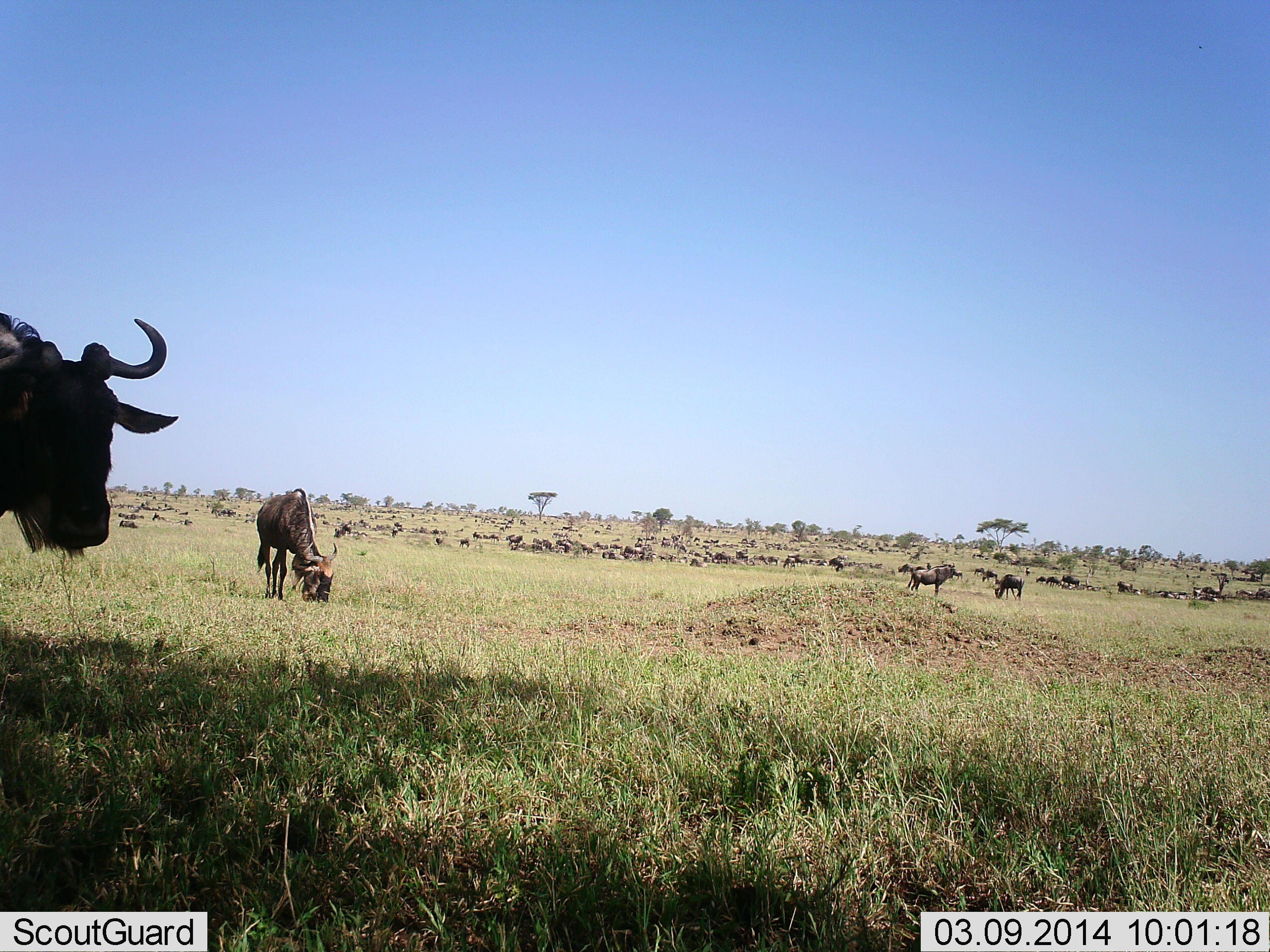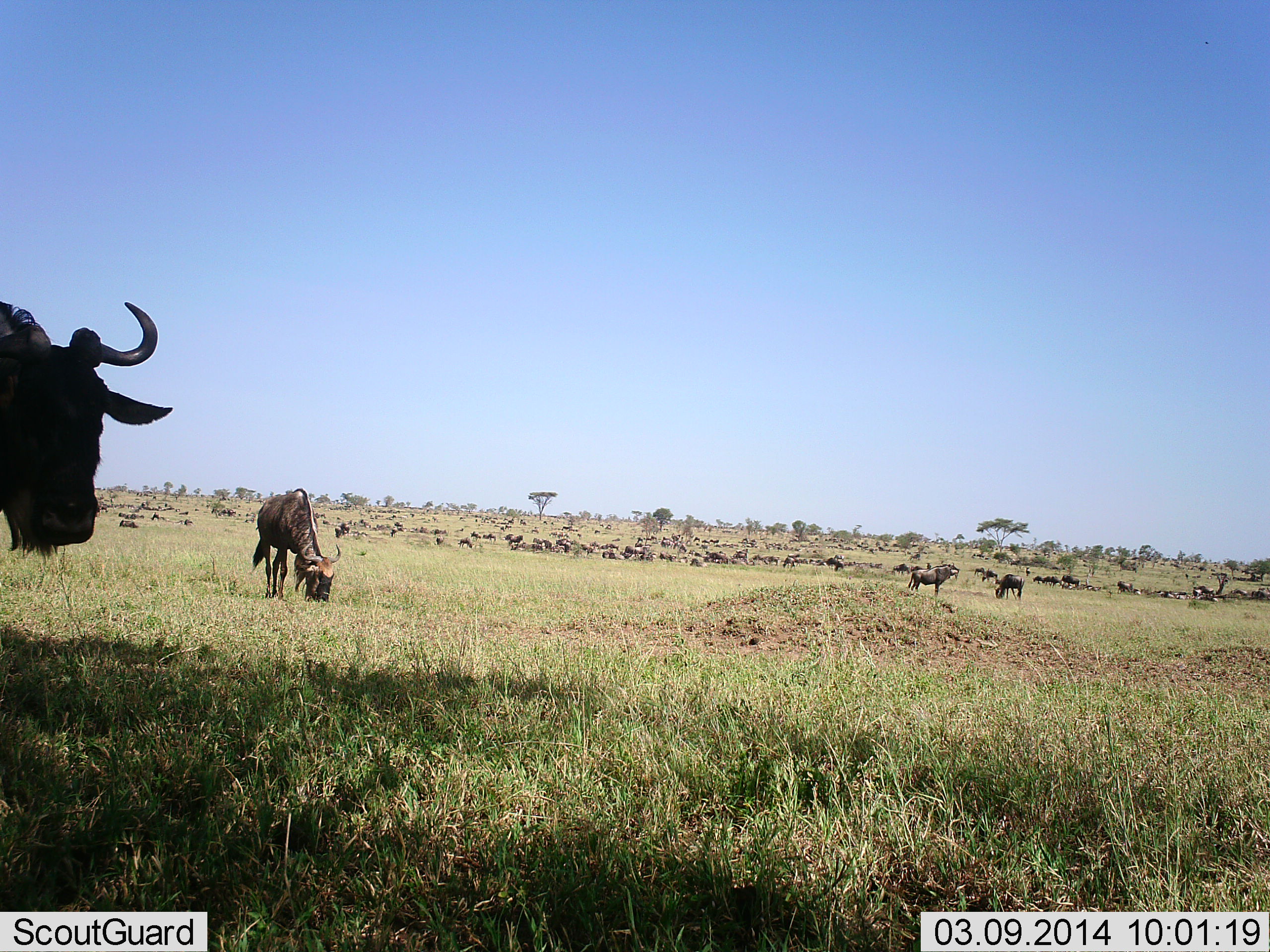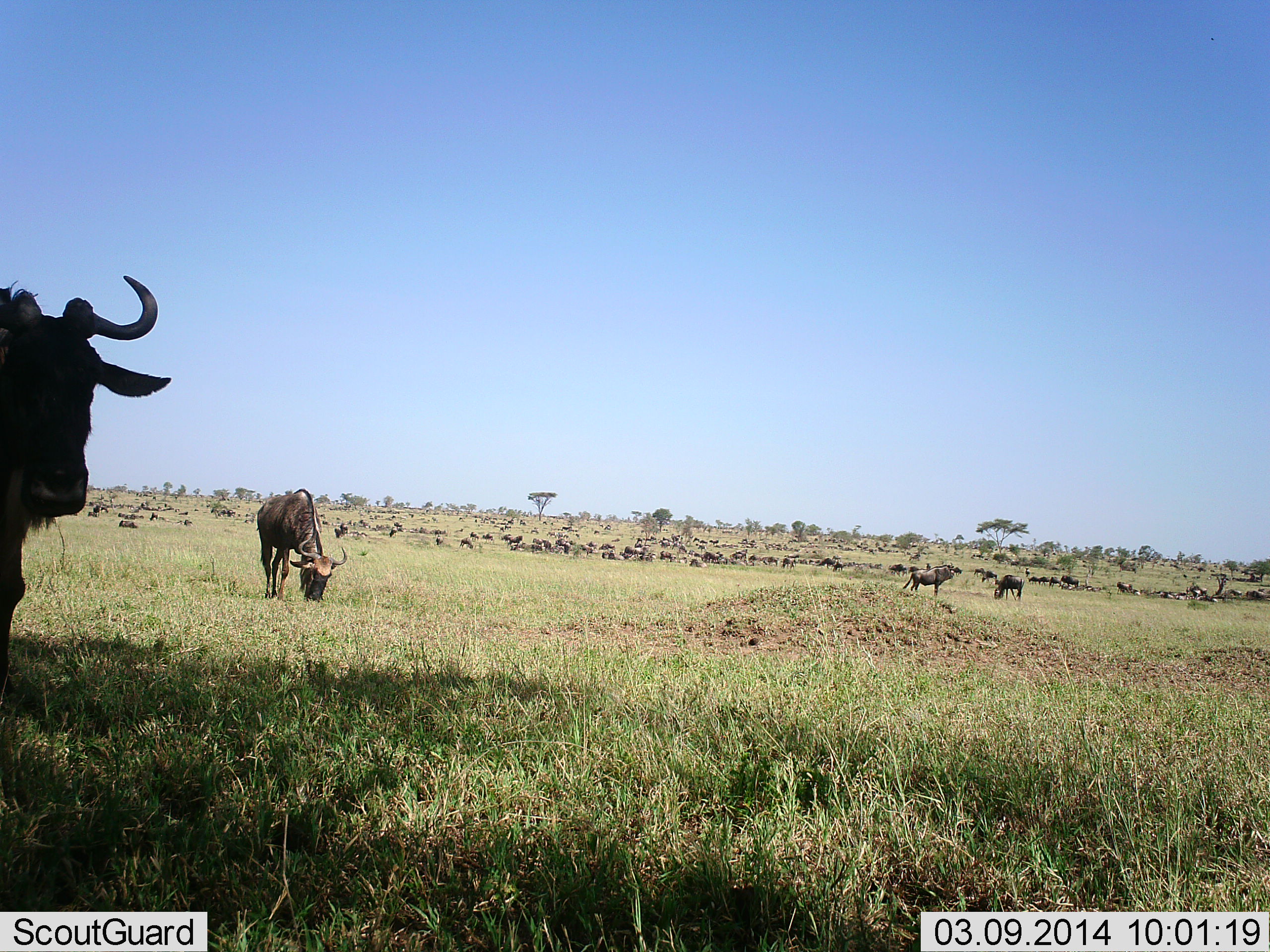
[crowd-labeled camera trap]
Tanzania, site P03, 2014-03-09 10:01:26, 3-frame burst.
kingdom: Animalia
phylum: Chordata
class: Mammalia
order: Artiodactyla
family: Bovidae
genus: Connochaetes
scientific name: Connochaetes taurinus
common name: blue wildebeest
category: wildebeest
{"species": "wildebeest (blue wildebeest) (Connochaetes taurinus)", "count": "51+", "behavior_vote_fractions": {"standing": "55%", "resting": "27%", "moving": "45%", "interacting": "18%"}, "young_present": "0%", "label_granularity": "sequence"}